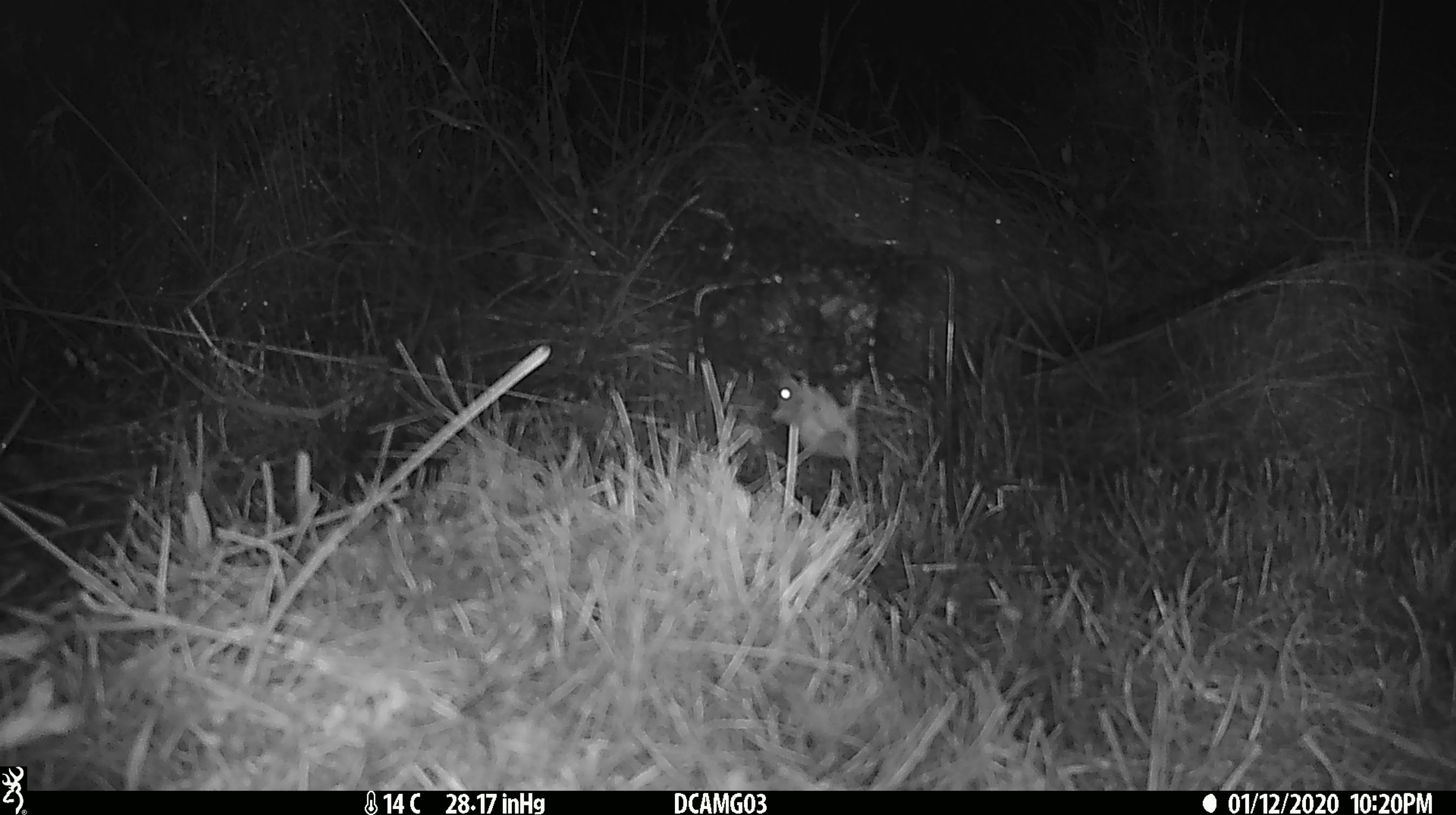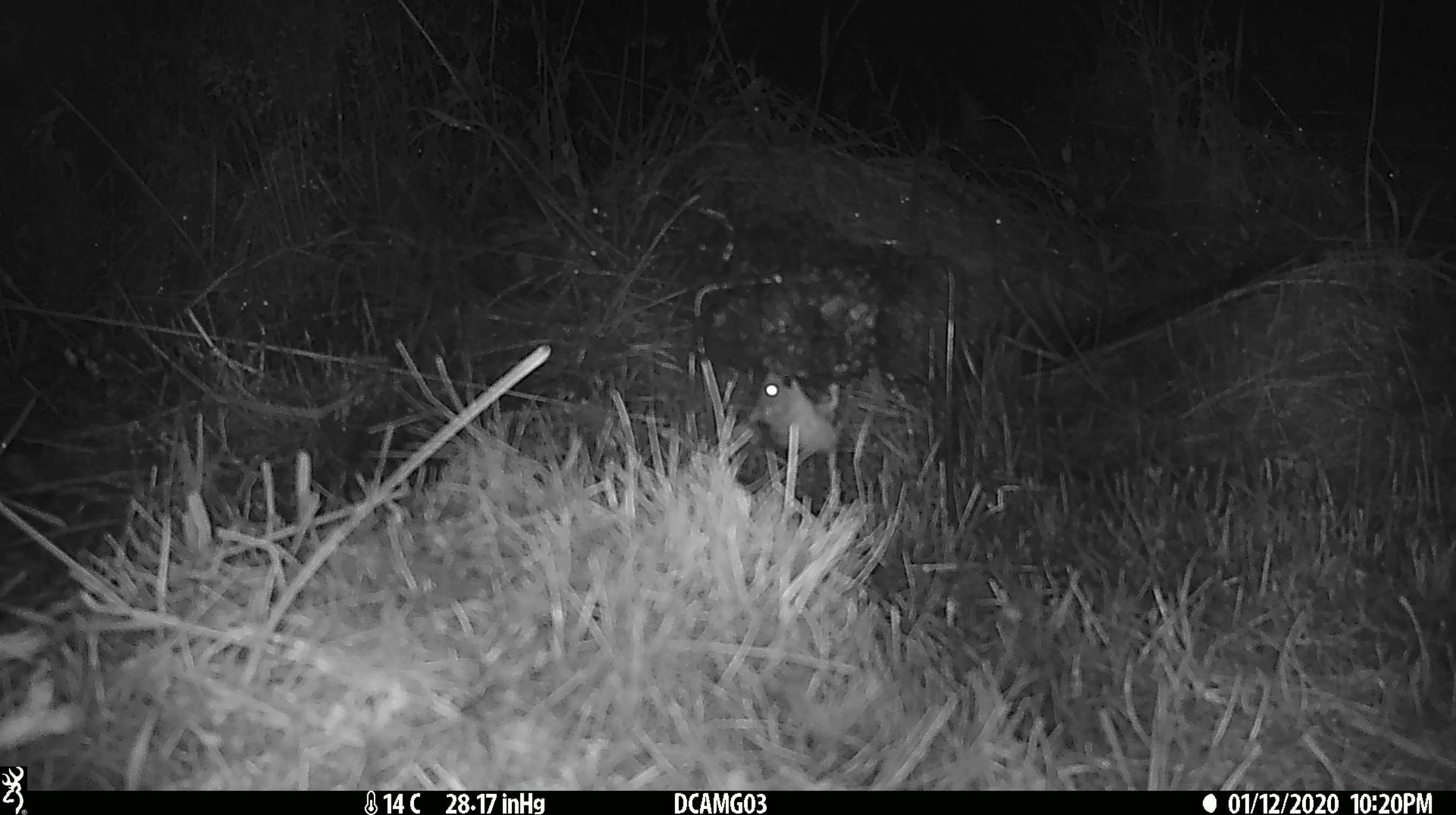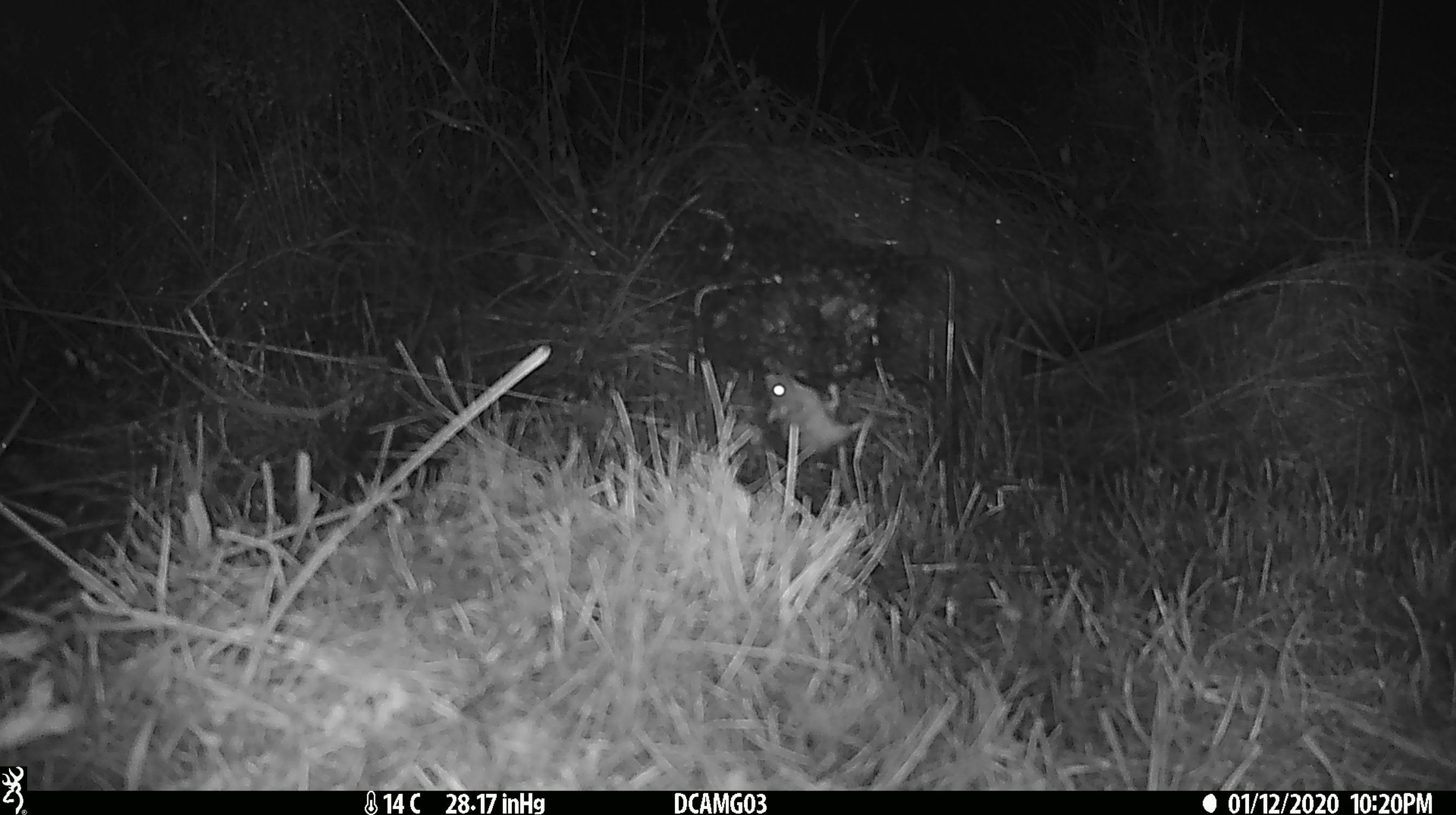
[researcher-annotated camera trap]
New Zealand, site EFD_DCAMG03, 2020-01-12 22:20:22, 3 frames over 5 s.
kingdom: Animalia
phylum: Chordata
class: Mammalia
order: Rodentia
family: Muridae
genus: Mus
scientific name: Mus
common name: mouse